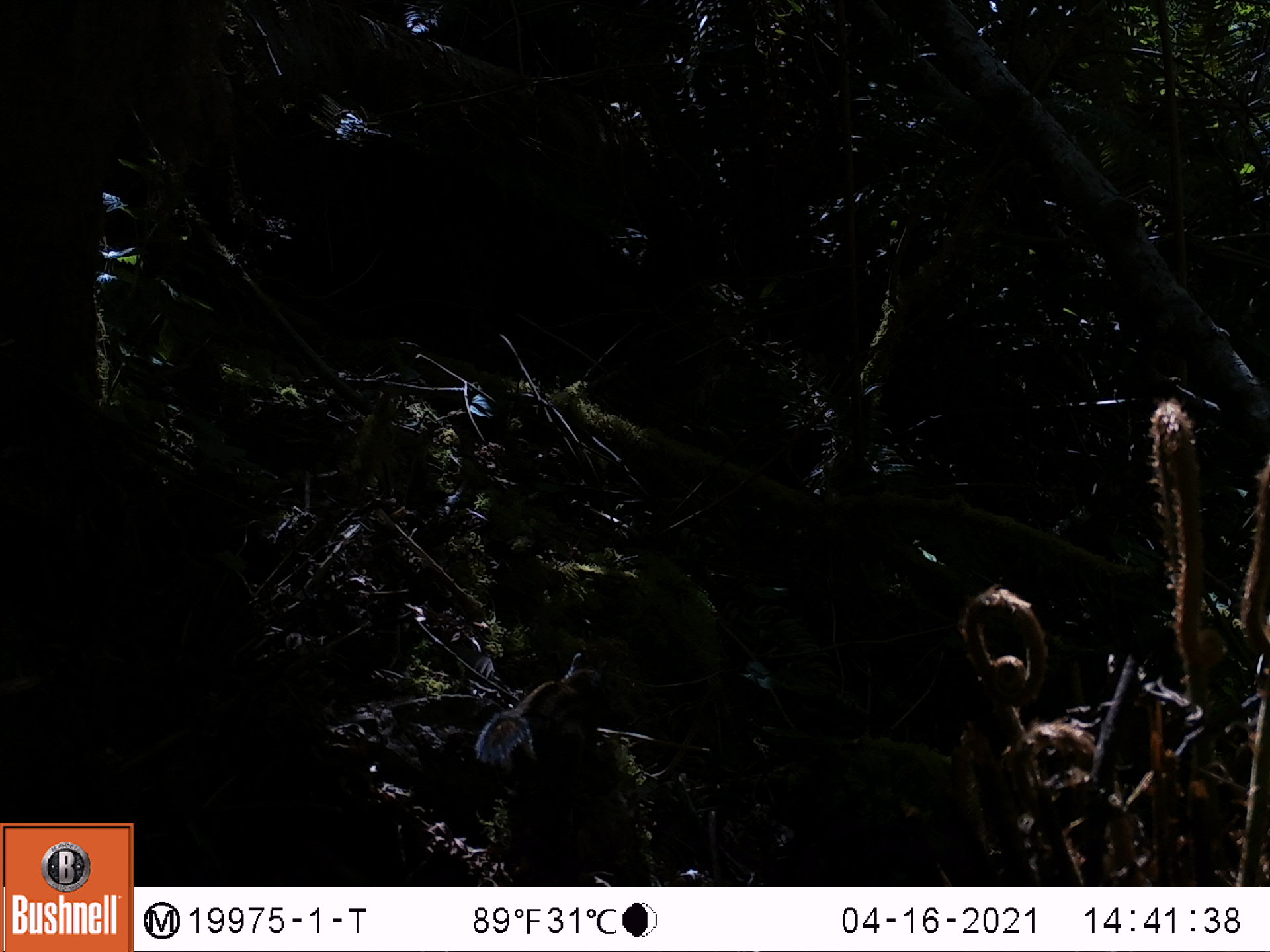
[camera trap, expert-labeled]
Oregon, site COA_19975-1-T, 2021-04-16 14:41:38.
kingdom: Animalia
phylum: Chordata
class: Mammalia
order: Rodentia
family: Sciuridae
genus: Neotamias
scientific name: Neotamias townsendii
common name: townsend's chipmunk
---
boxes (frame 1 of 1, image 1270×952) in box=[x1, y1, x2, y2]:
townsend's chipmunk: box=[466, 641, 624, 765]